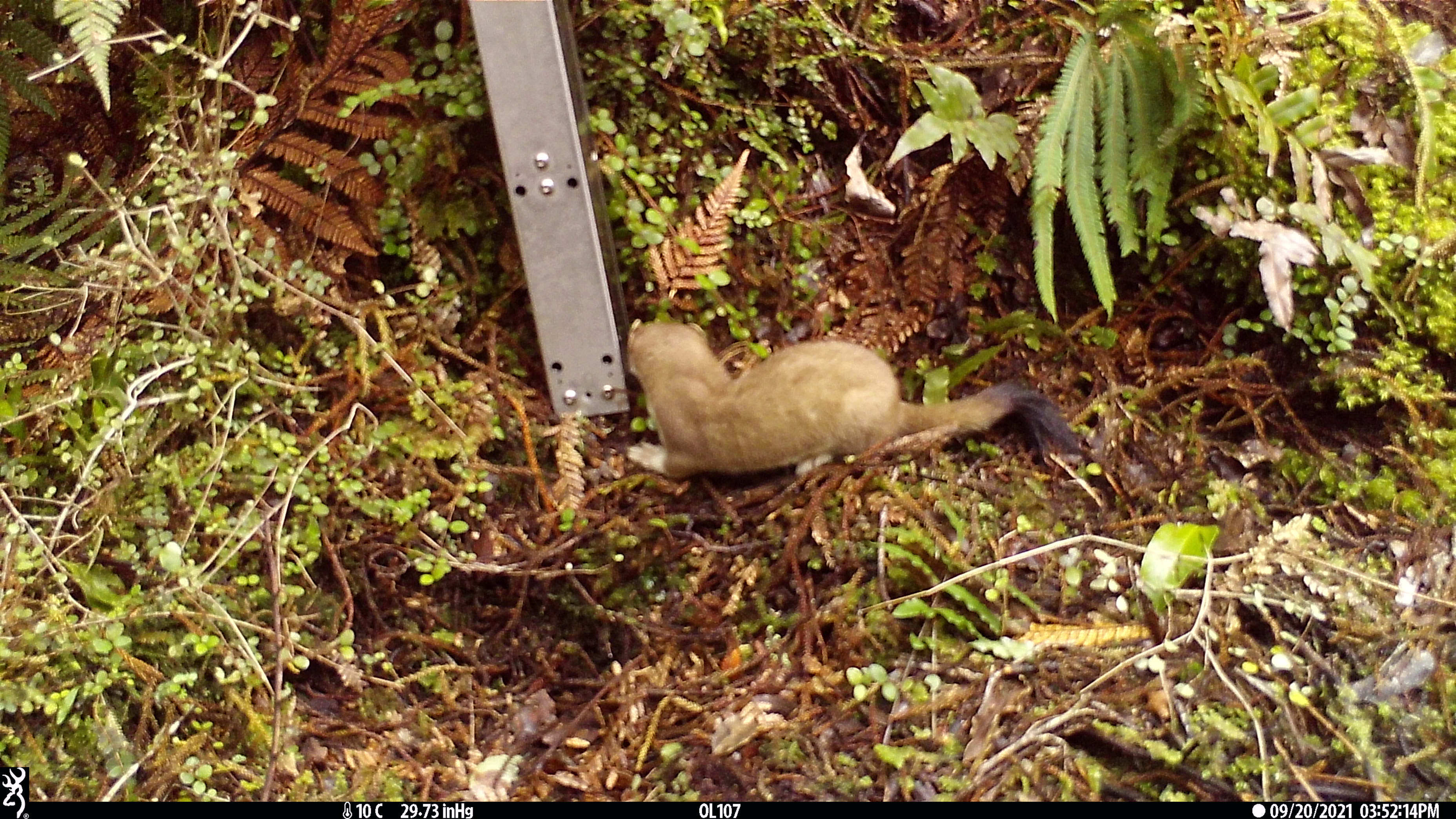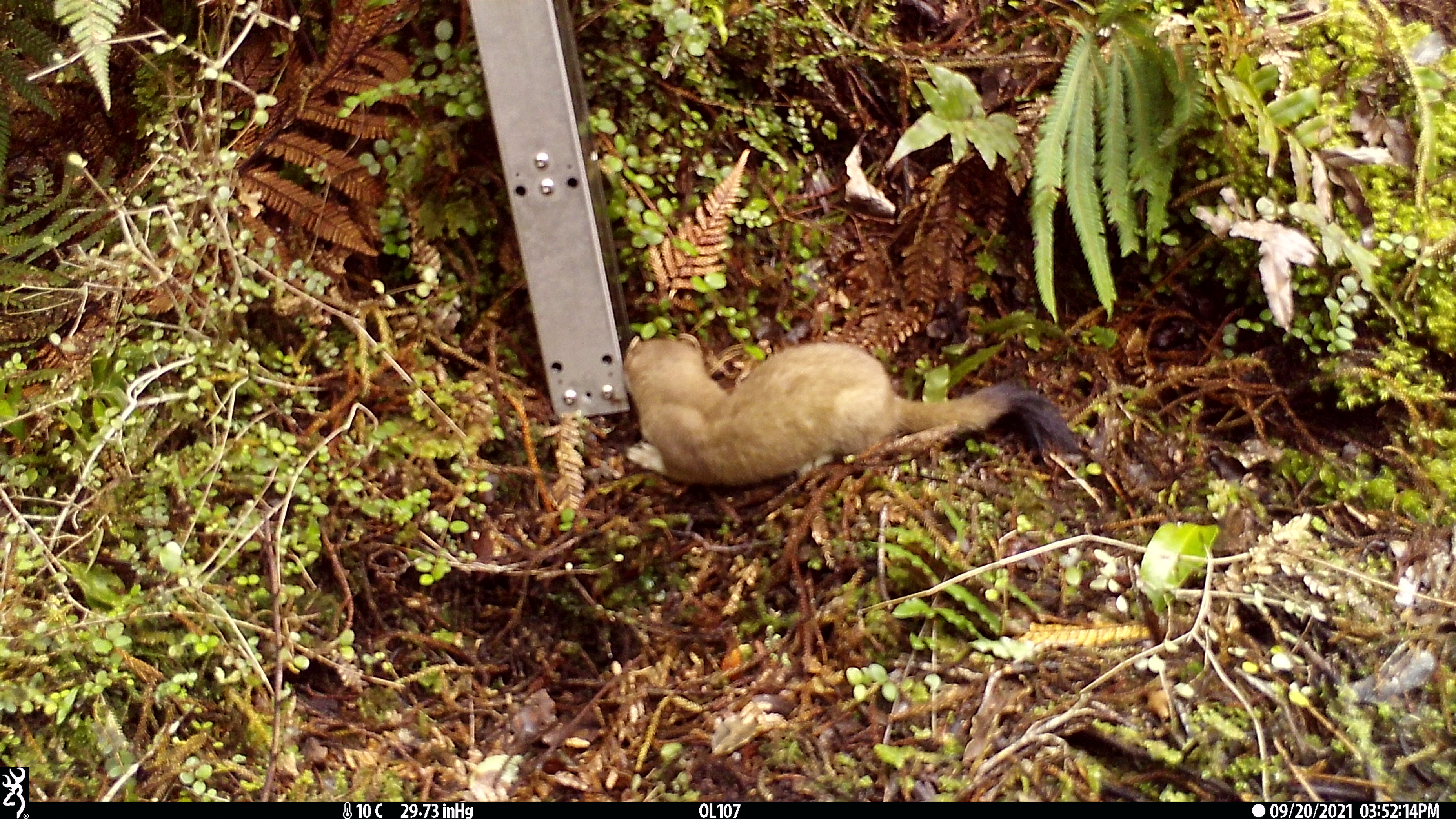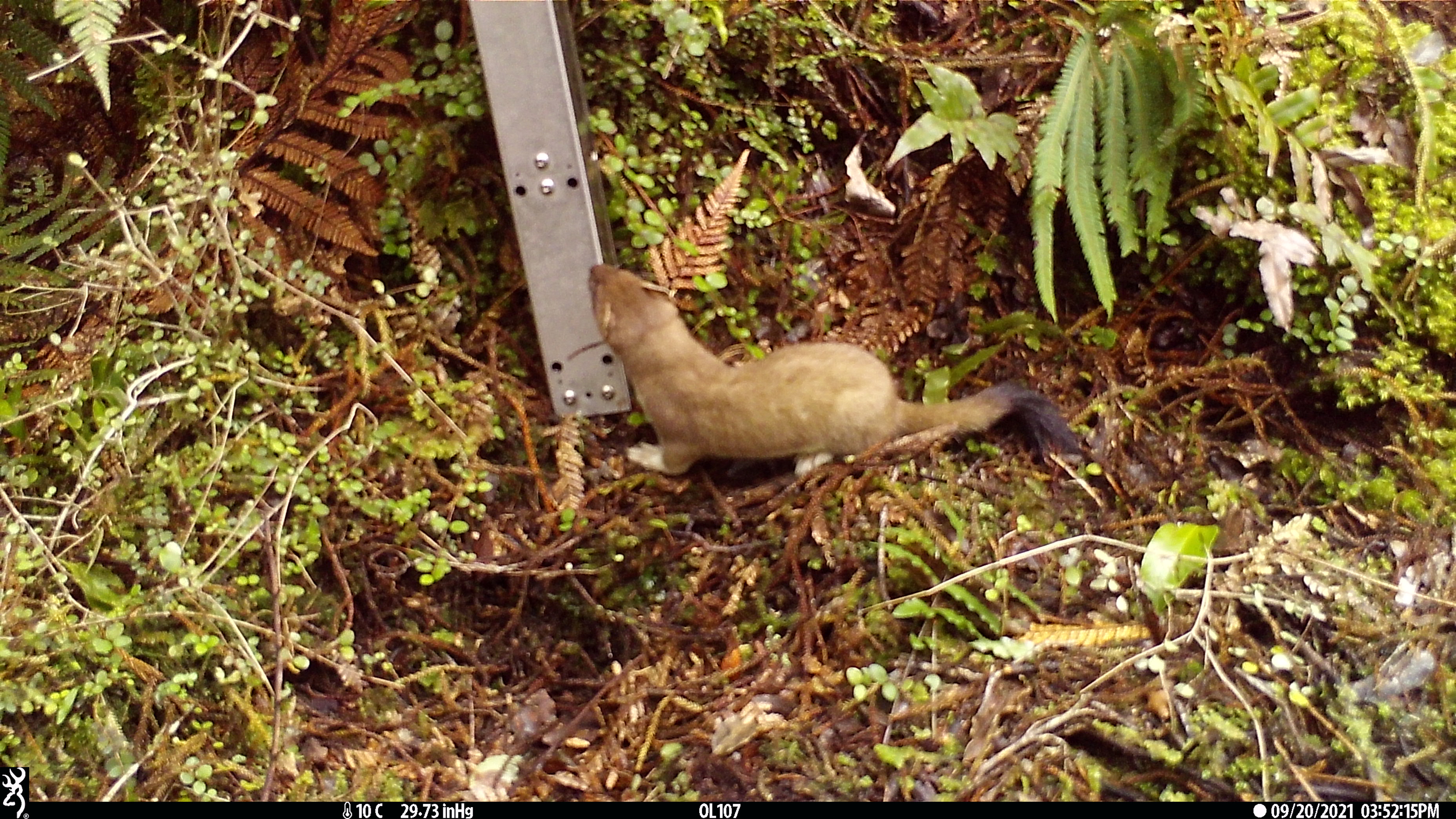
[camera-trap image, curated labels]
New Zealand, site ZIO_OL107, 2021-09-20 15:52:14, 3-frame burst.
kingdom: Animalia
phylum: Chordata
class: Mammalia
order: Carnivora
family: Mustelidae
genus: Mustela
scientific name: Mustela erminea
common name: stoat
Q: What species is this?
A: Stoat (Mustela erminea).